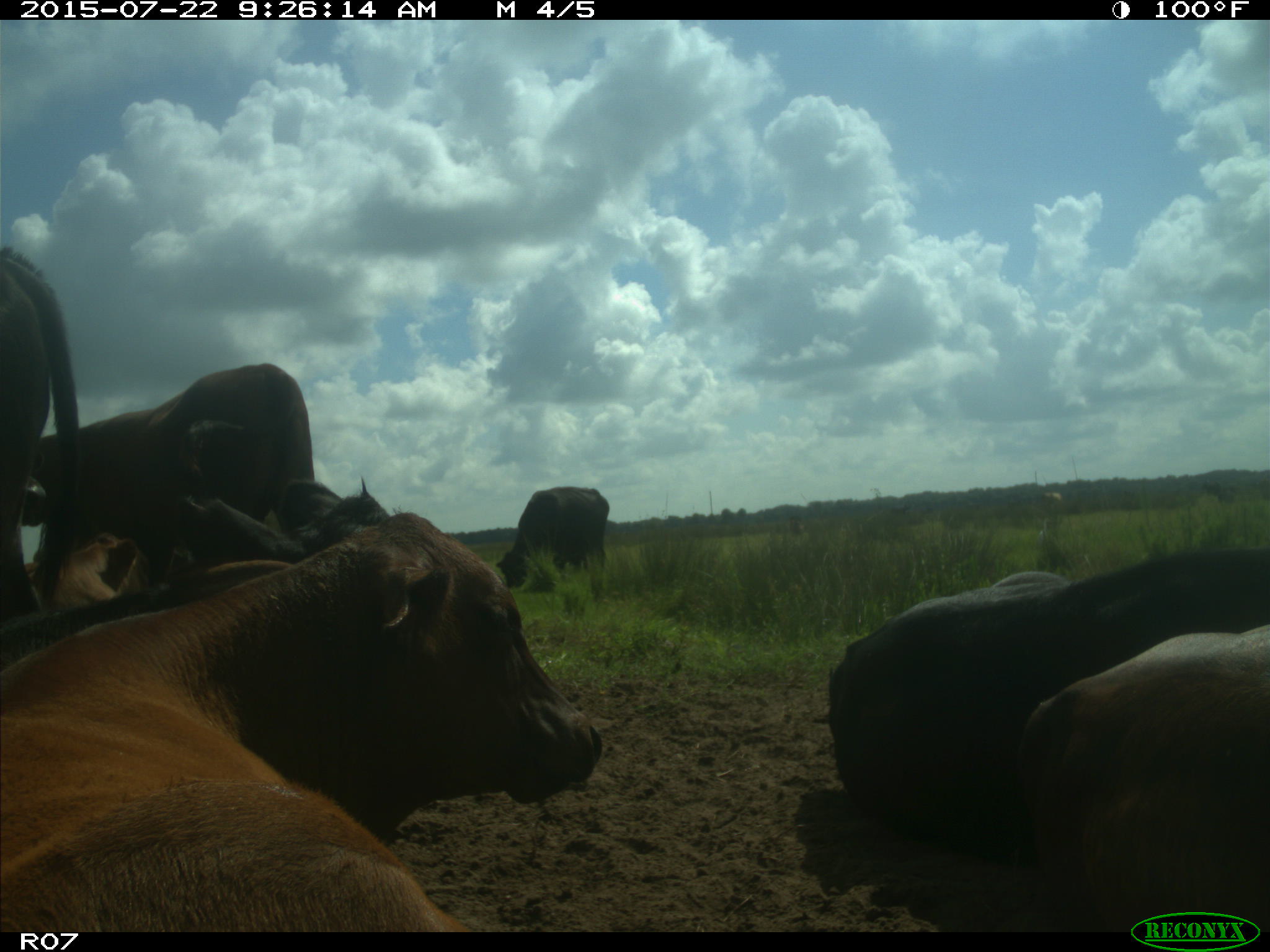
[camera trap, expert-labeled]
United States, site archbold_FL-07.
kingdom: Animalia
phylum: Chordata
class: Mammalia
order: Artiodactyla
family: Bovidae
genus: Bos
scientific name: Bos taurus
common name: domestic cow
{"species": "Bos taurus (domestic cow)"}